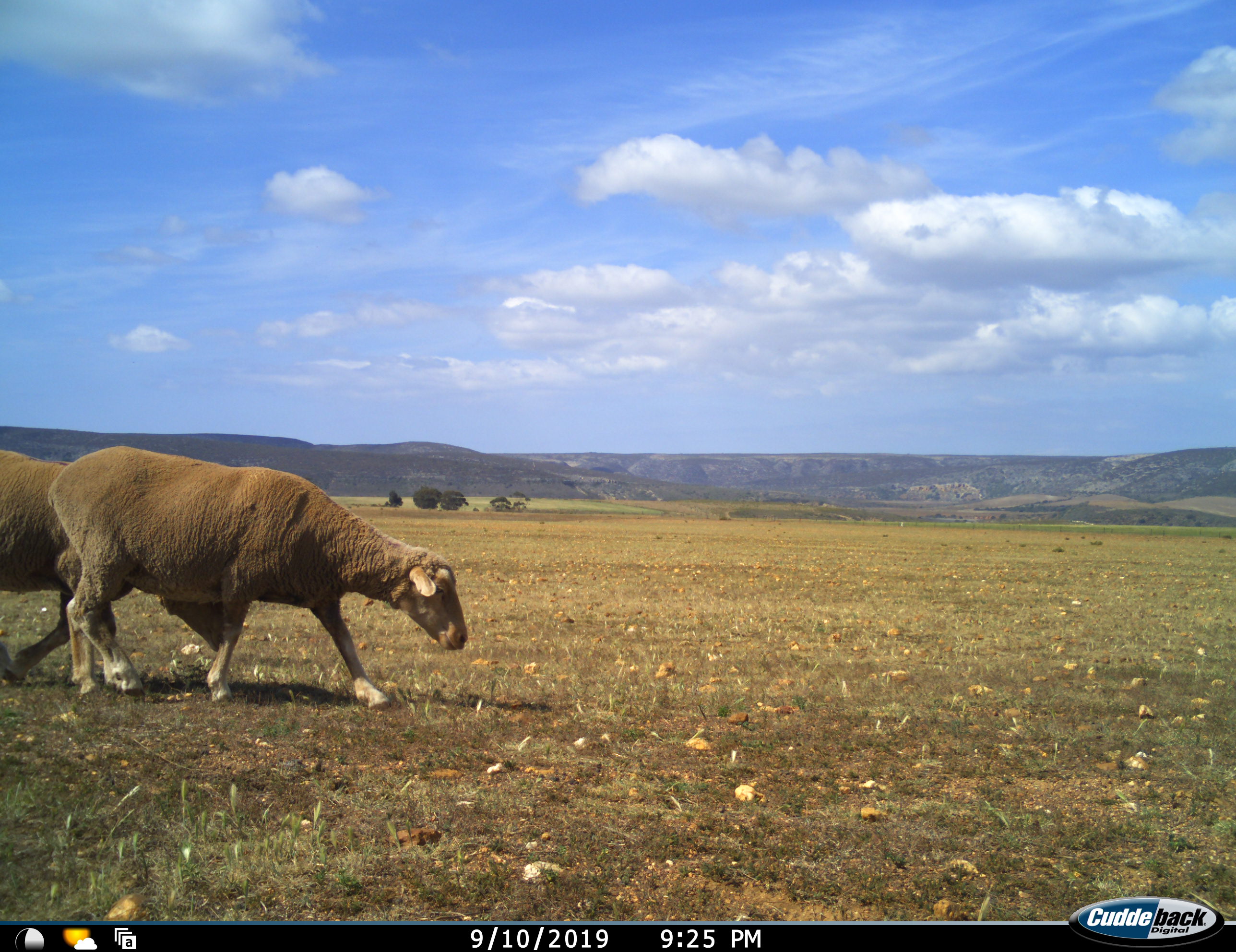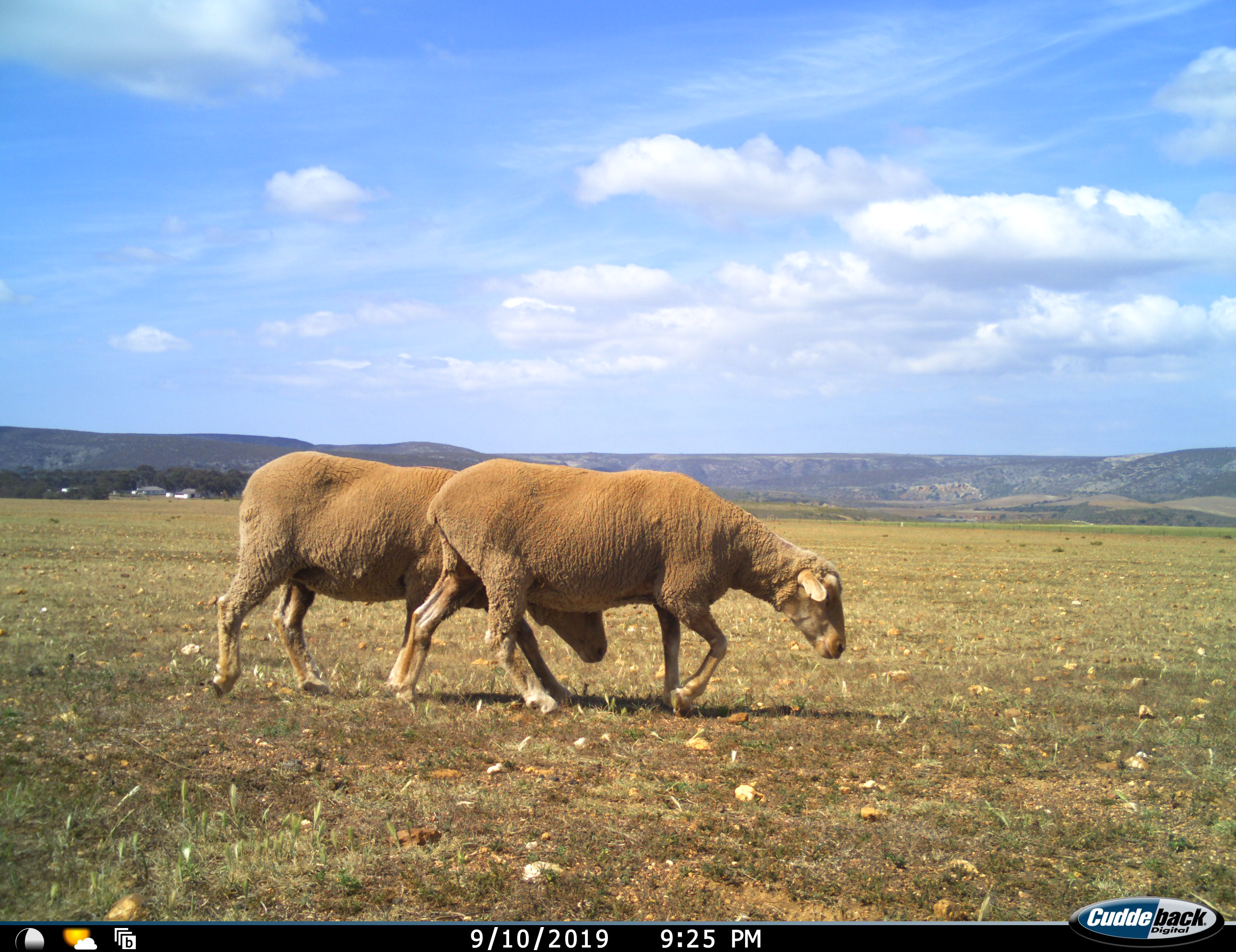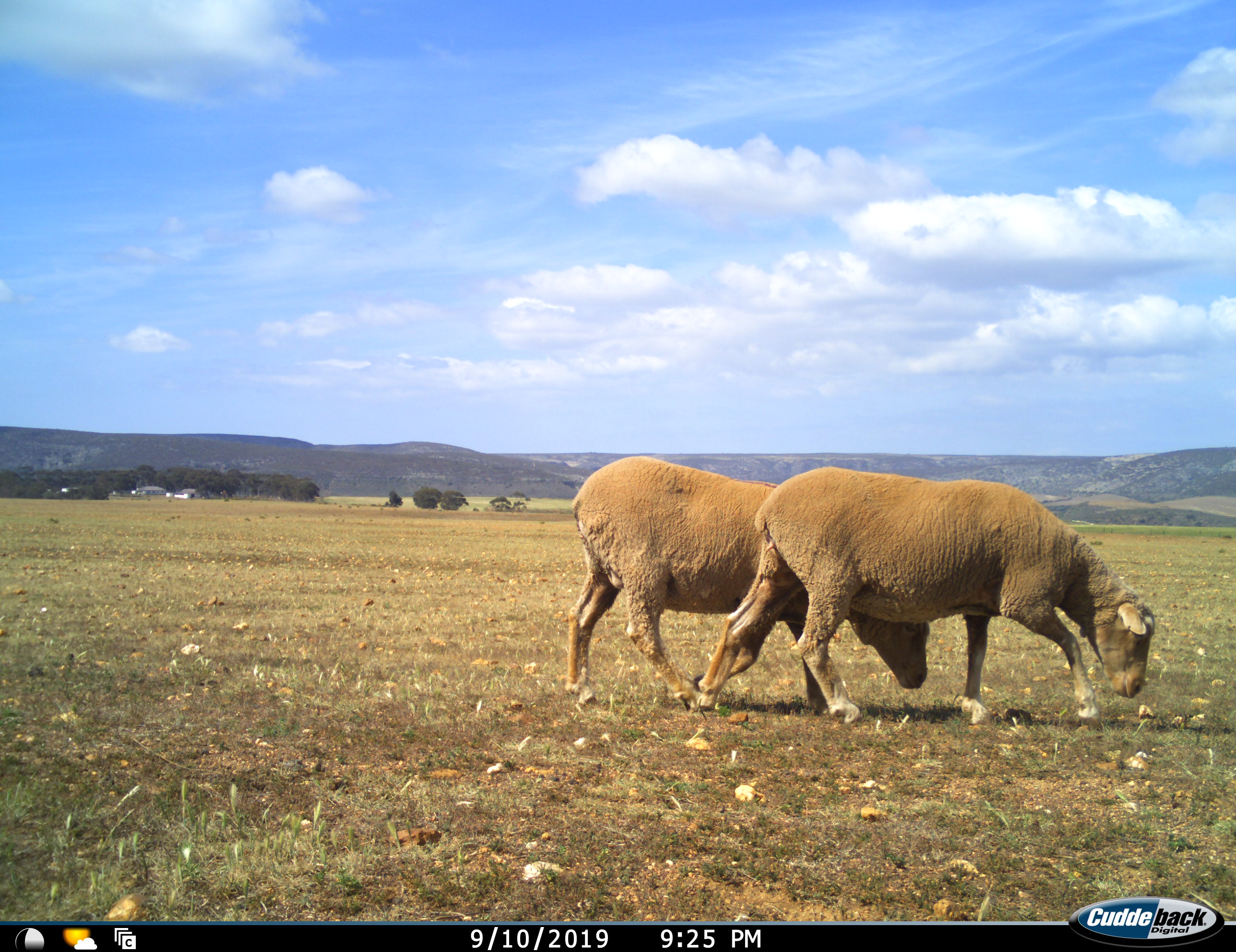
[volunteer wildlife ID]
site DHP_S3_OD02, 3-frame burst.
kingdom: Animalia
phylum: Chordata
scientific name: Vertebrata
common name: domestic animal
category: domesticanimal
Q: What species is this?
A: Domesticanimal (domestic animal) (Vertebrata).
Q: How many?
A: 2.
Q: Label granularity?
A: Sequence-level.